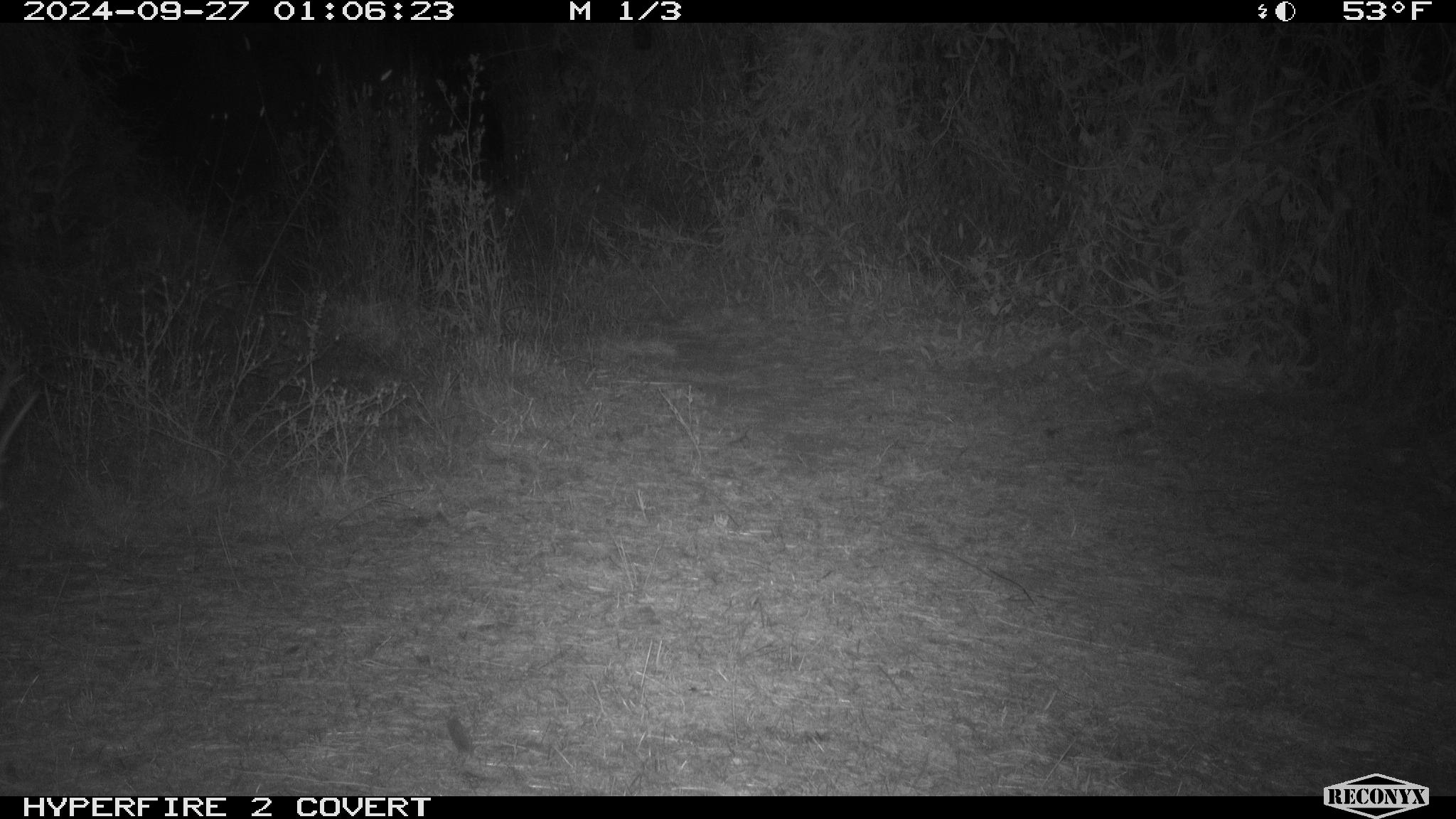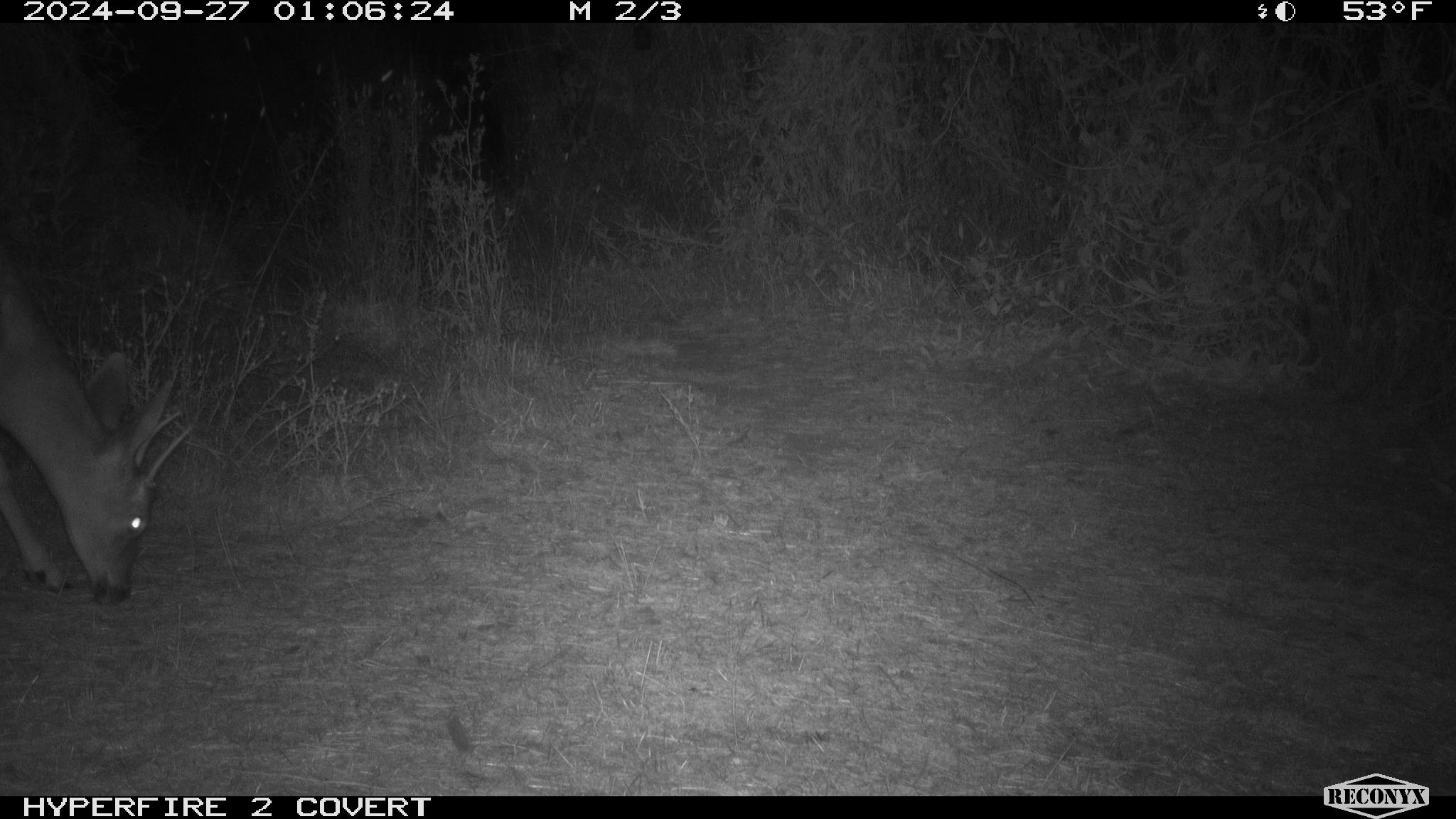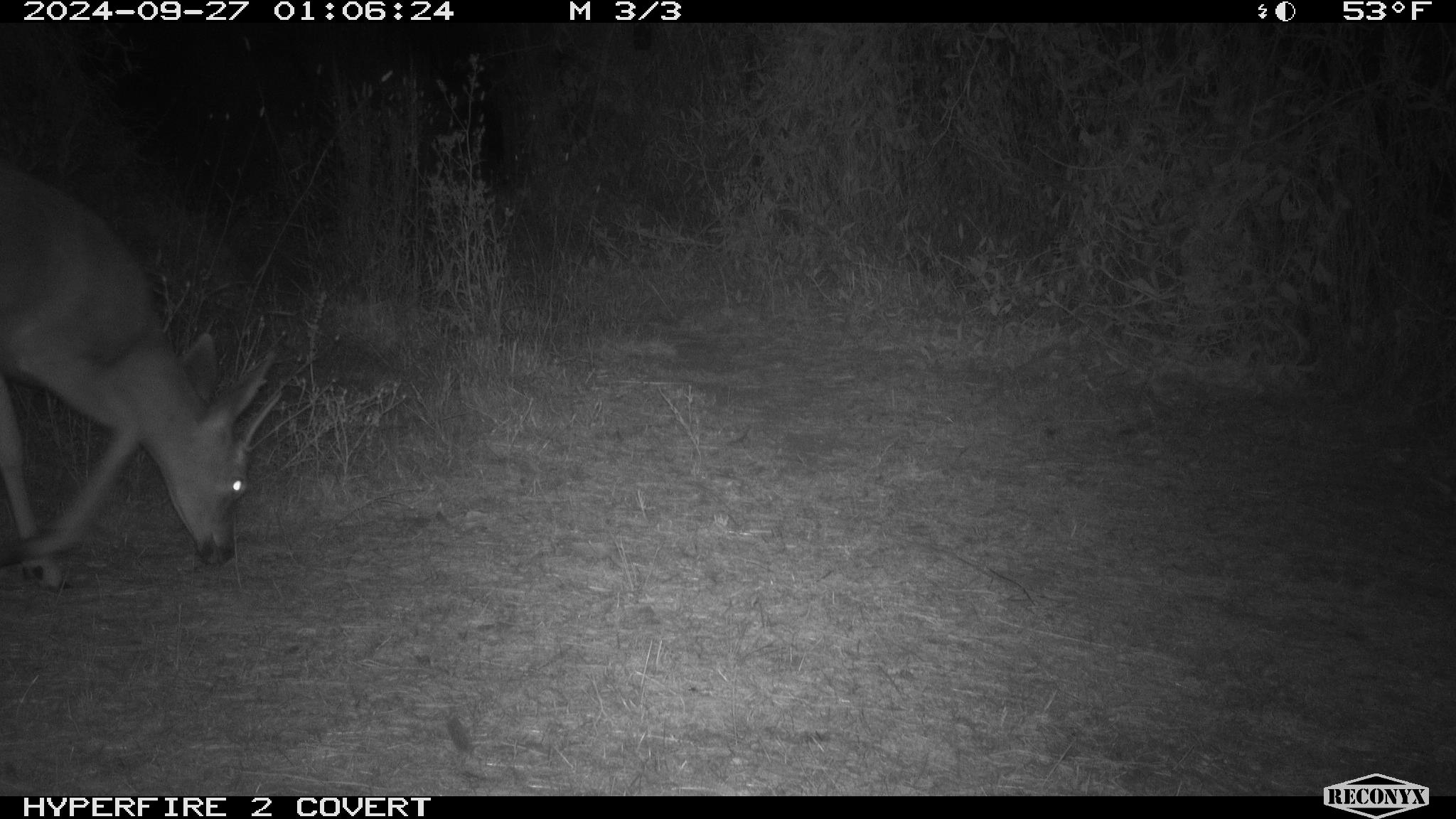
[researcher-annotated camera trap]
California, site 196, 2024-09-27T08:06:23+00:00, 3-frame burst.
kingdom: Animalia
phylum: Chordata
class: Mammalia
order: Artiodactyla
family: Cervidae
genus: Odocoileus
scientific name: Odocoileus hemionus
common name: mule deer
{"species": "mule deer (Odocoileus hemionus)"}